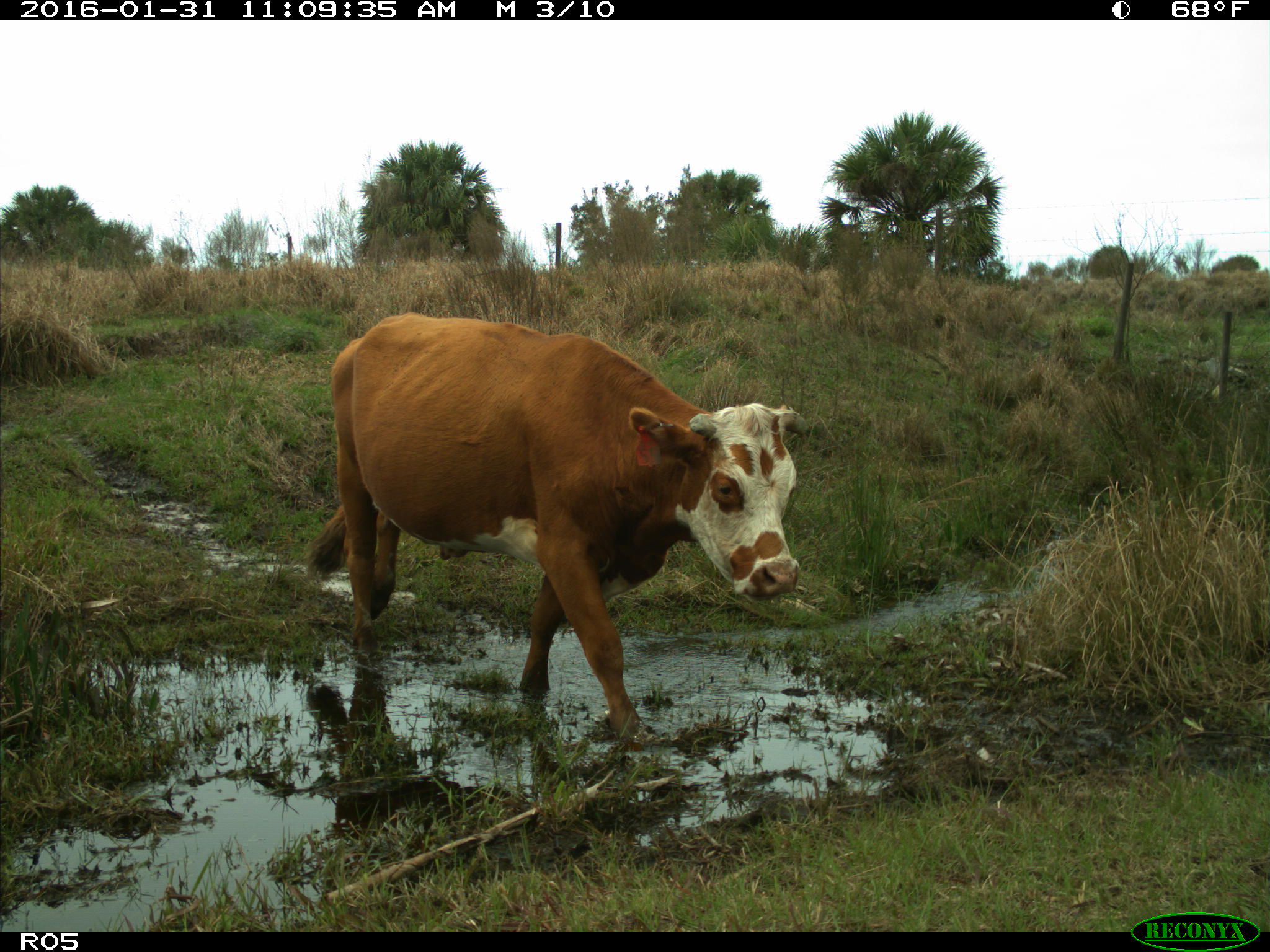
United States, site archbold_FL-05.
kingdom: Animalia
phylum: Chordata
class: Mammalia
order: Artiodactyla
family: Bovidae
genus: Bos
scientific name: Bos taurus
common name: domestic cow